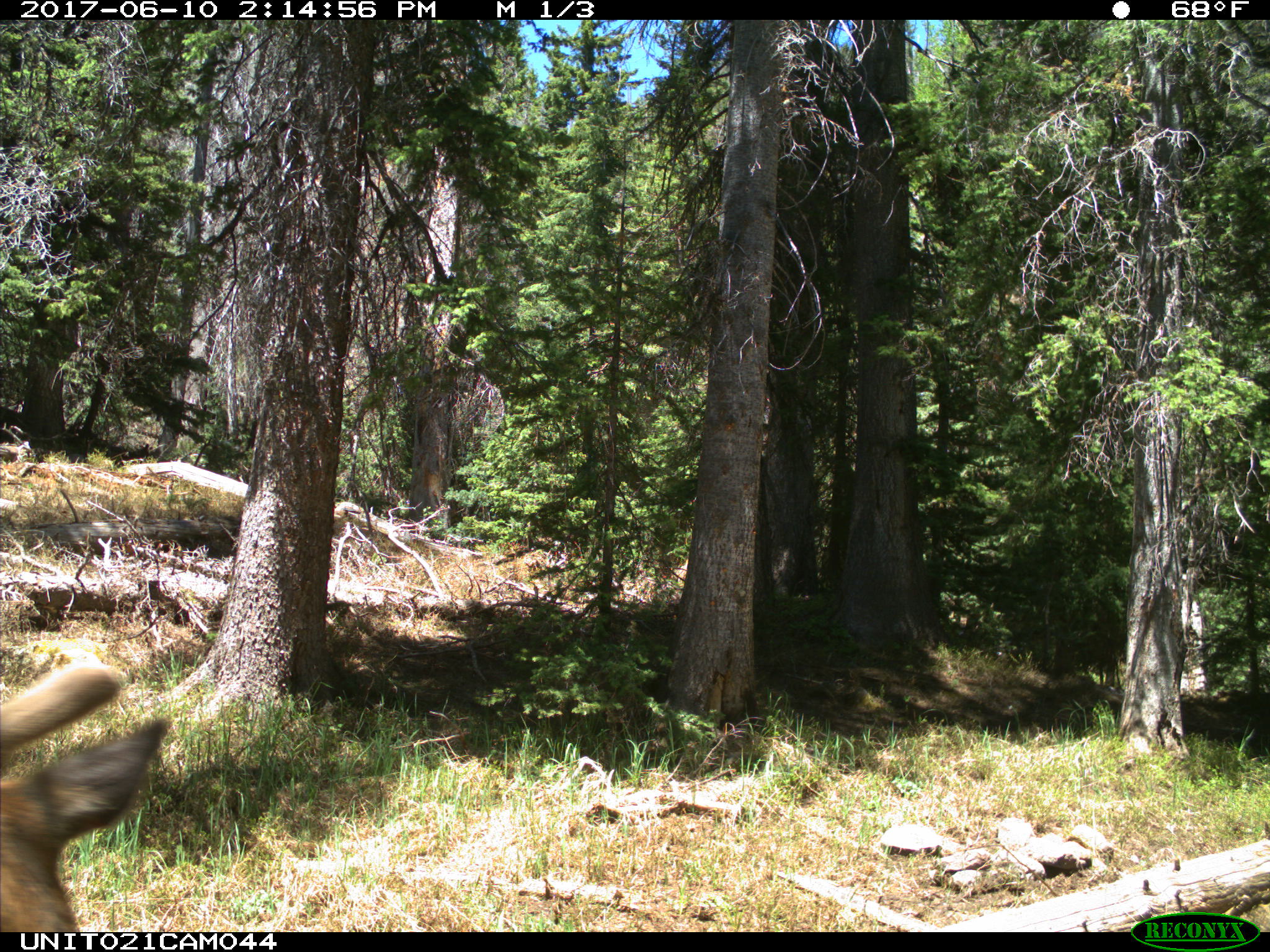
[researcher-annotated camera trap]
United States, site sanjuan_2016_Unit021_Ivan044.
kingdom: Animalia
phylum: Chordata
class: Mammalia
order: Artiodactyla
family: Cervidae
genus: Cervus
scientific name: Cervus elaphus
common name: red deer